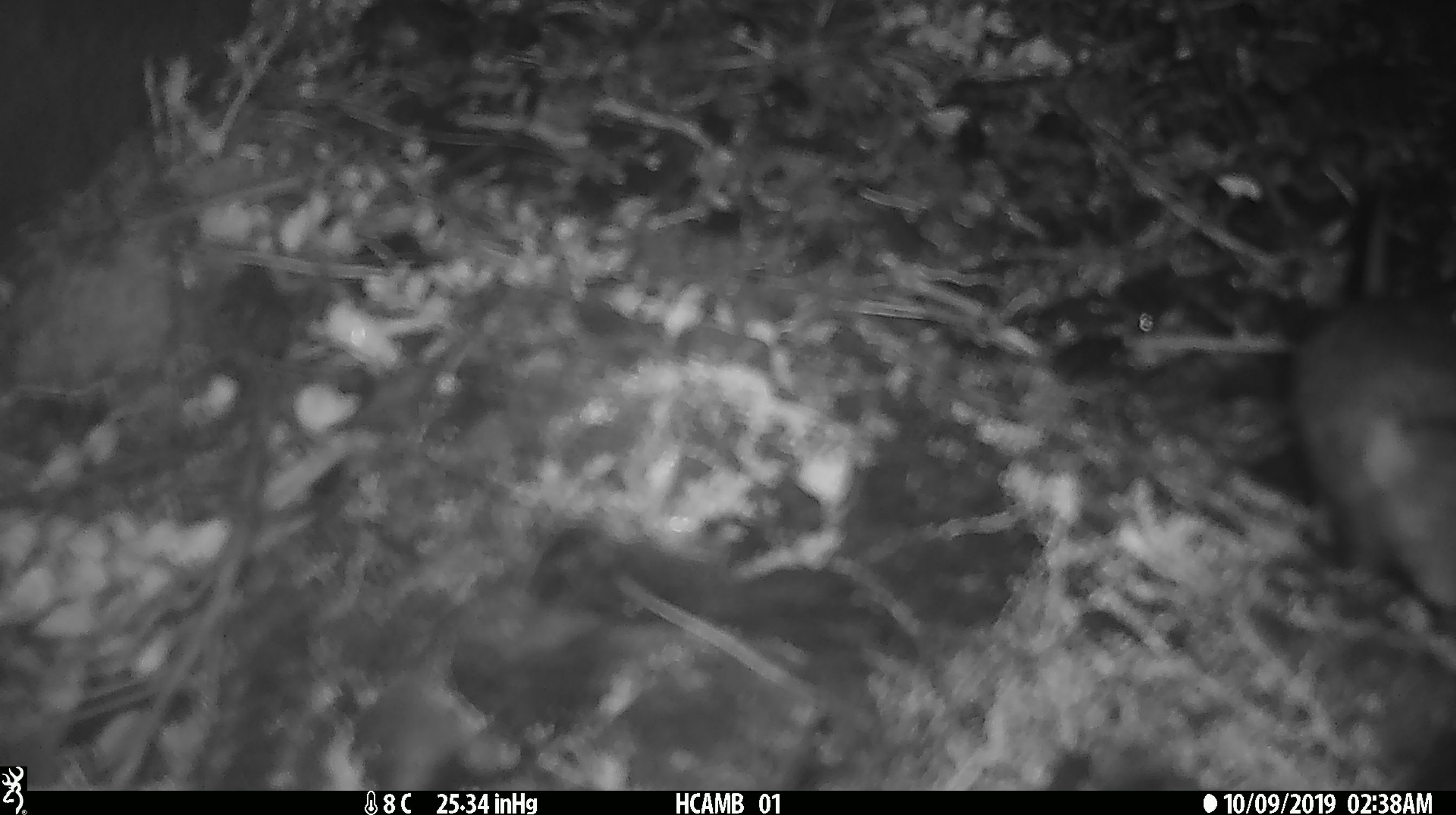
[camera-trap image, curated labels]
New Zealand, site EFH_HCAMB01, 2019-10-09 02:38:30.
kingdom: Animalia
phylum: Chordata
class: Mammalia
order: Rodentia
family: Muridae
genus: Mus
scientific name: Mus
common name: mouse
Mouse (Mus).